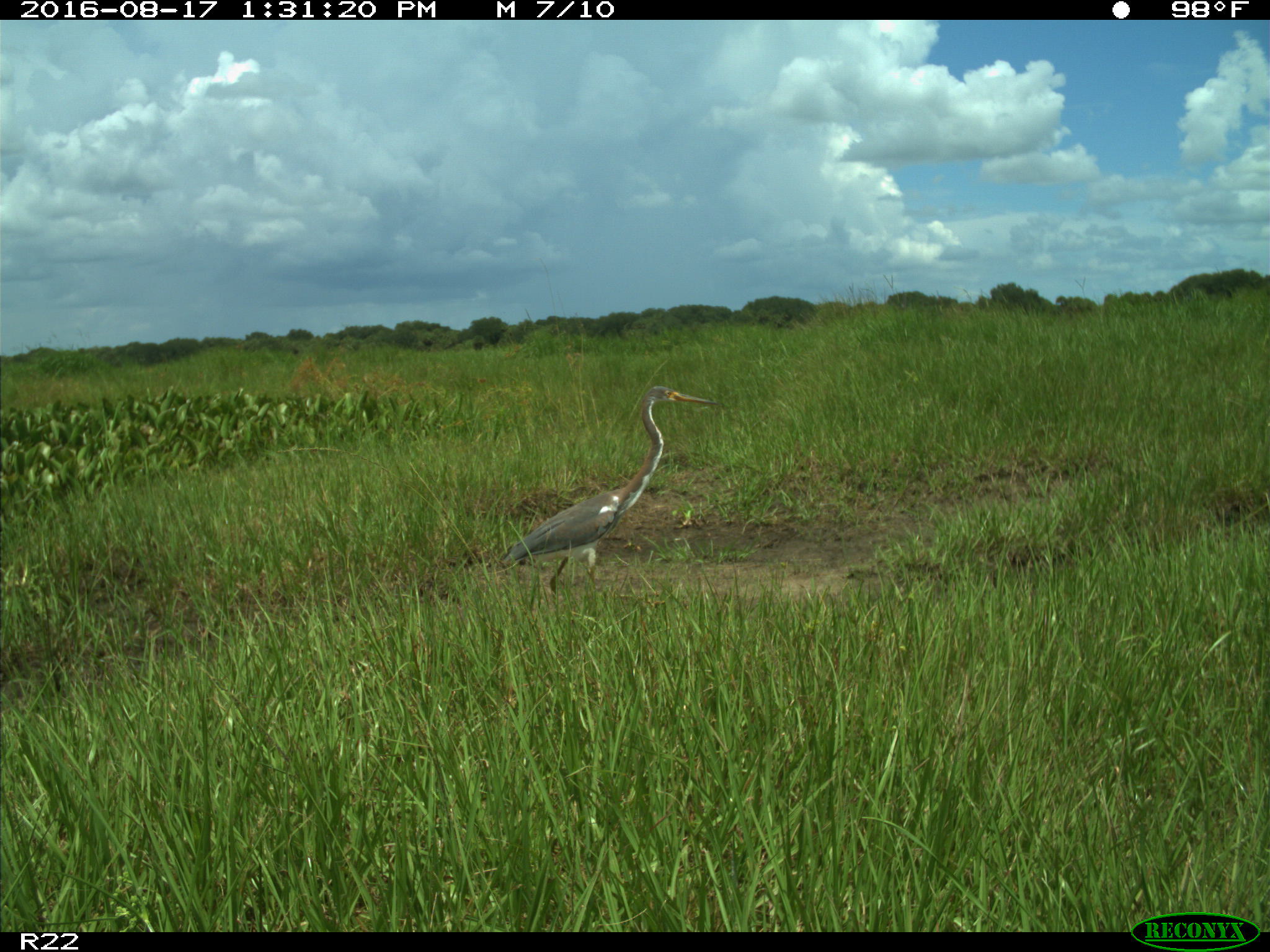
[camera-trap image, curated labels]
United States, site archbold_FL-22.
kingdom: Animalia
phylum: Chordata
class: Aves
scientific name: Aves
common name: birds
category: unidentified bird